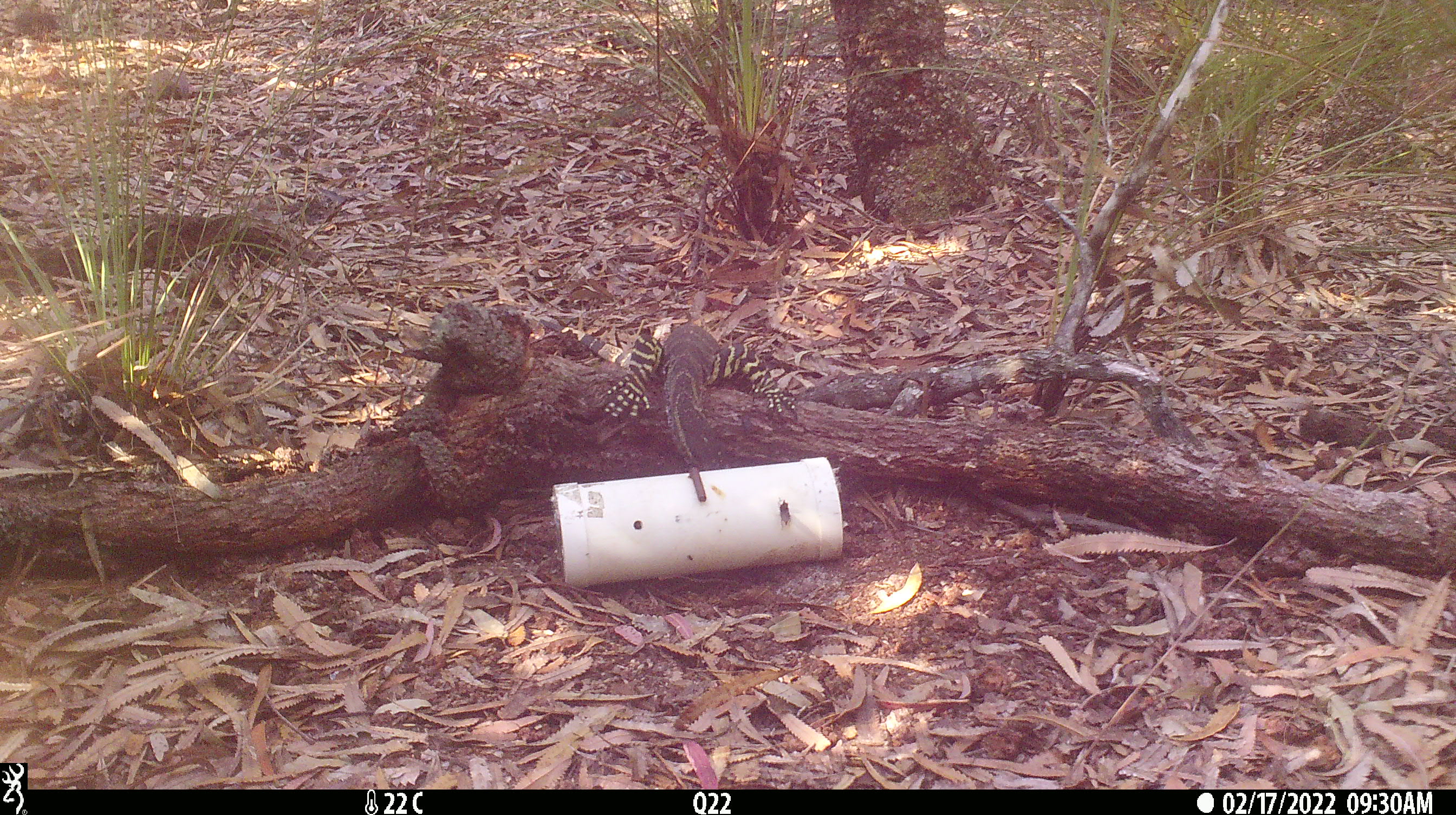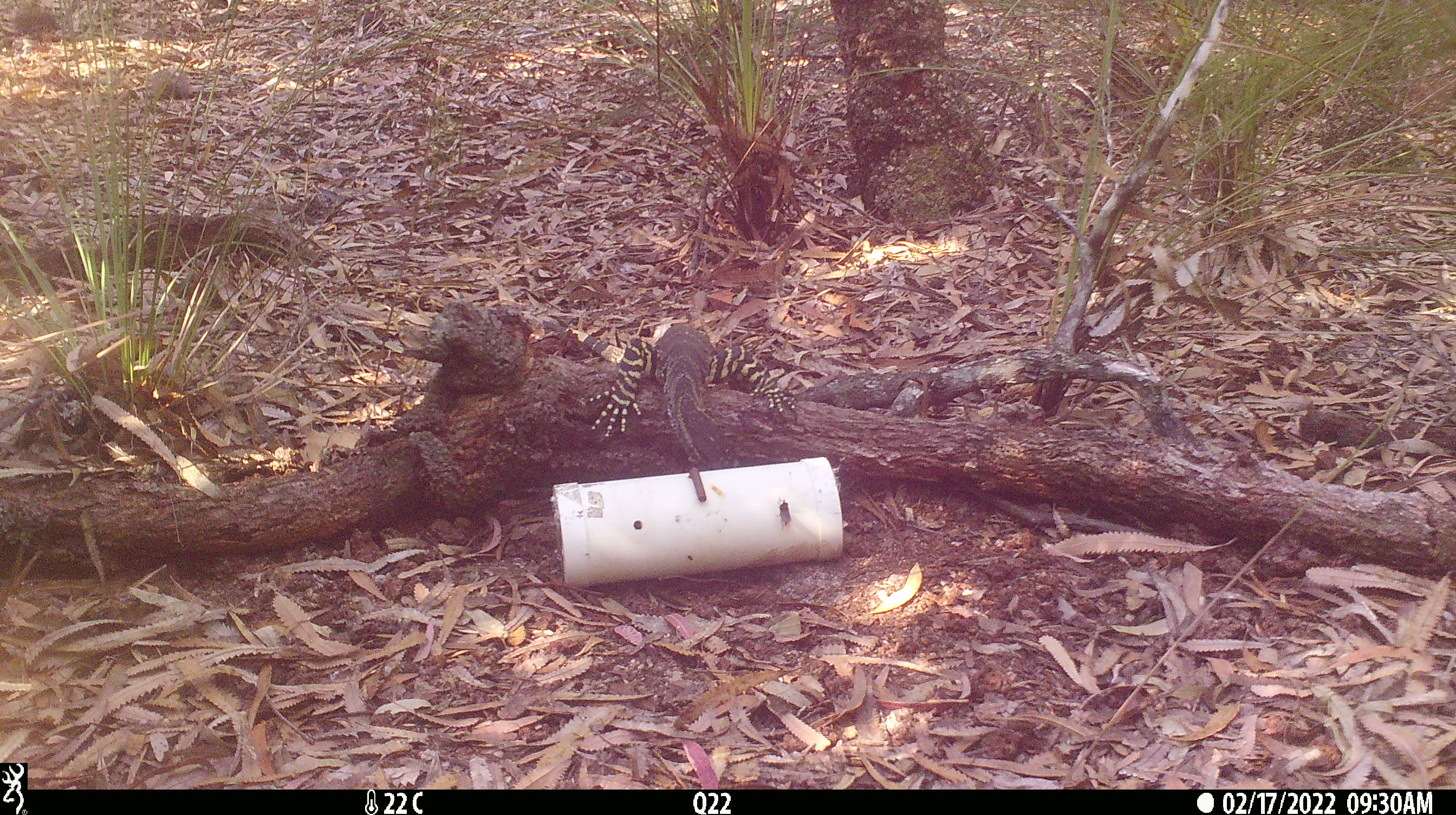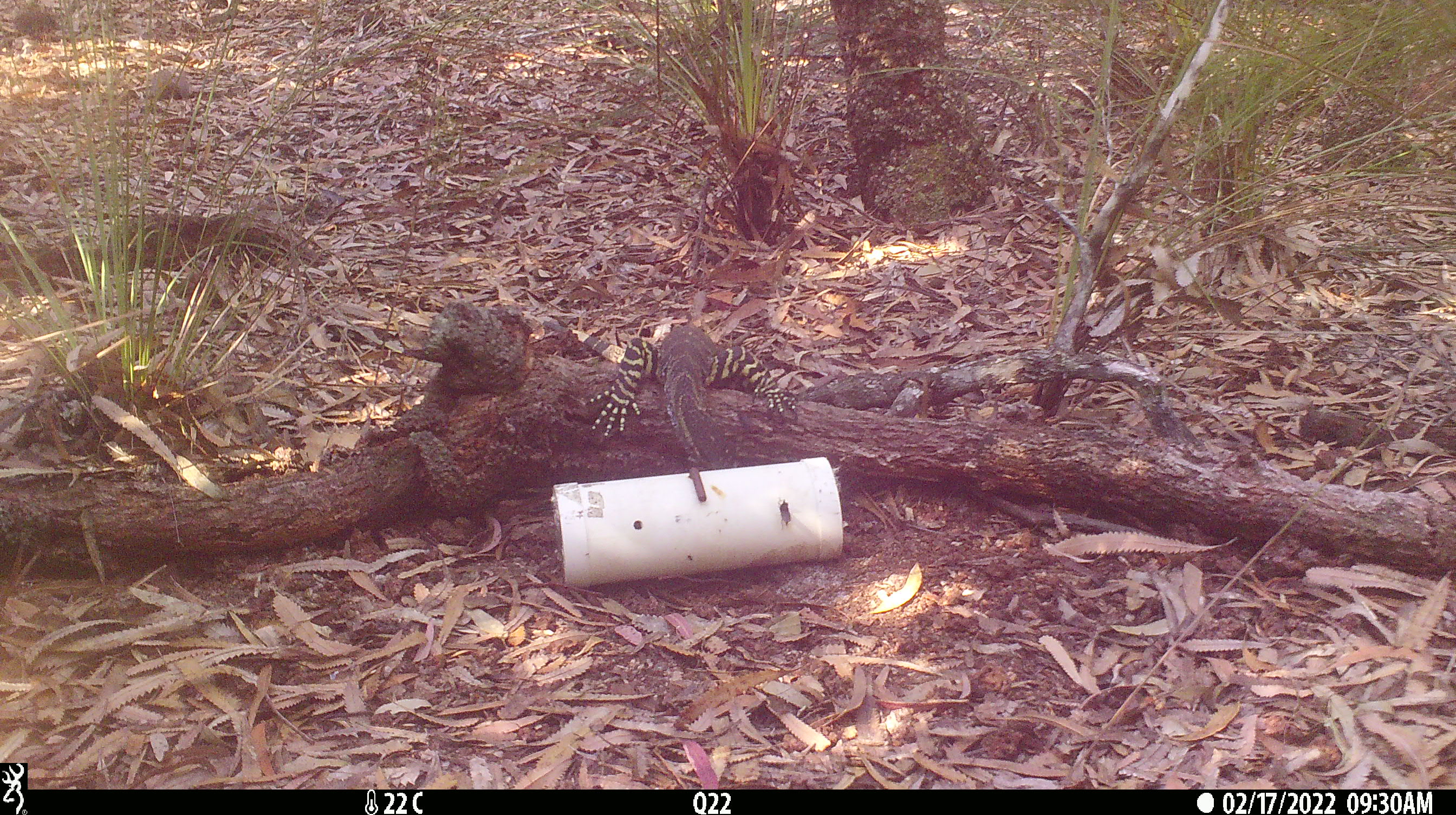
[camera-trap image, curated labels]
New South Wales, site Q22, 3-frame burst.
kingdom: Animalia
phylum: Chordata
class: Reptilia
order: Squamata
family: Varanidae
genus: Varanus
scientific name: Varanus varius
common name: lace monitor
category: goanna